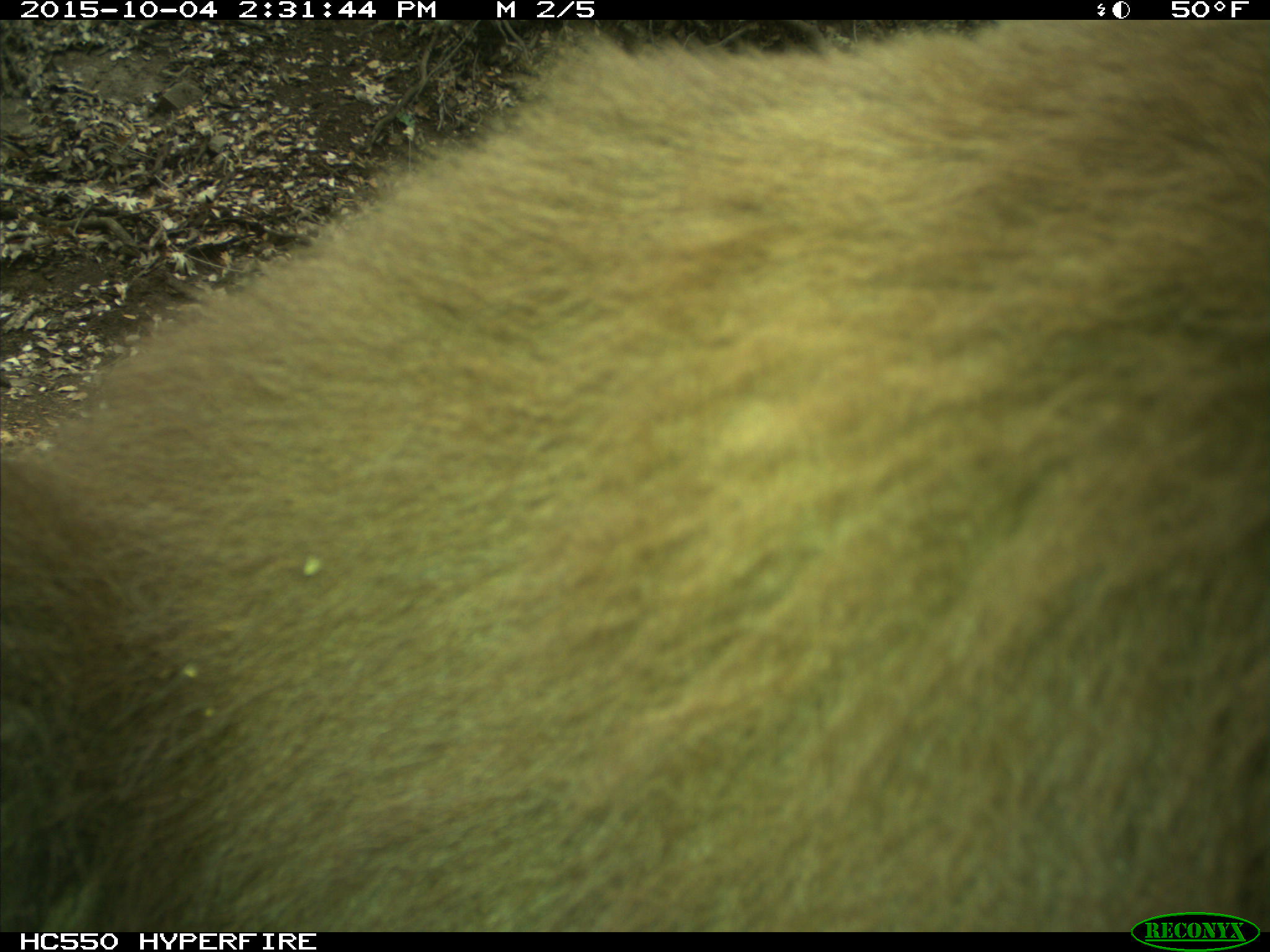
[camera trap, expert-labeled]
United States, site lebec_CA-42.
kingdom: Animalia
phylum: Chordata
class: Mammalia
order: Carnivora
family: Ursidae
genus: Ursus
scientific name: Ursus americanus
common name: american black bear